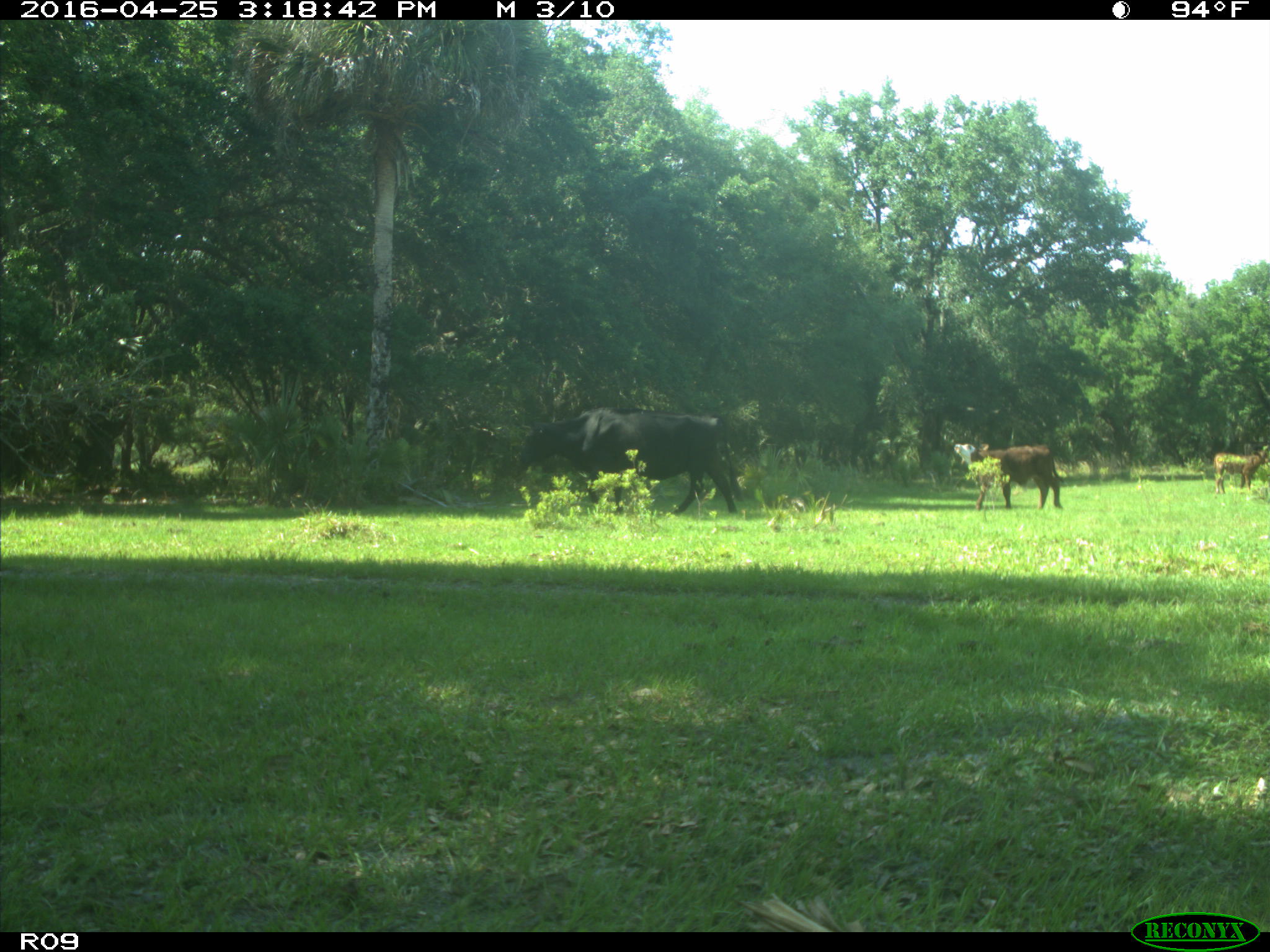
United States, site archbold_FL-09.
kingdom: Animalia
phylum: Chordata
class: Mammalia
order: Artiodactyla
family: Bovidae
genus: Bos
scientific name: Bos taurus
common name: domestic cow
Bos taurus (domestic cow).